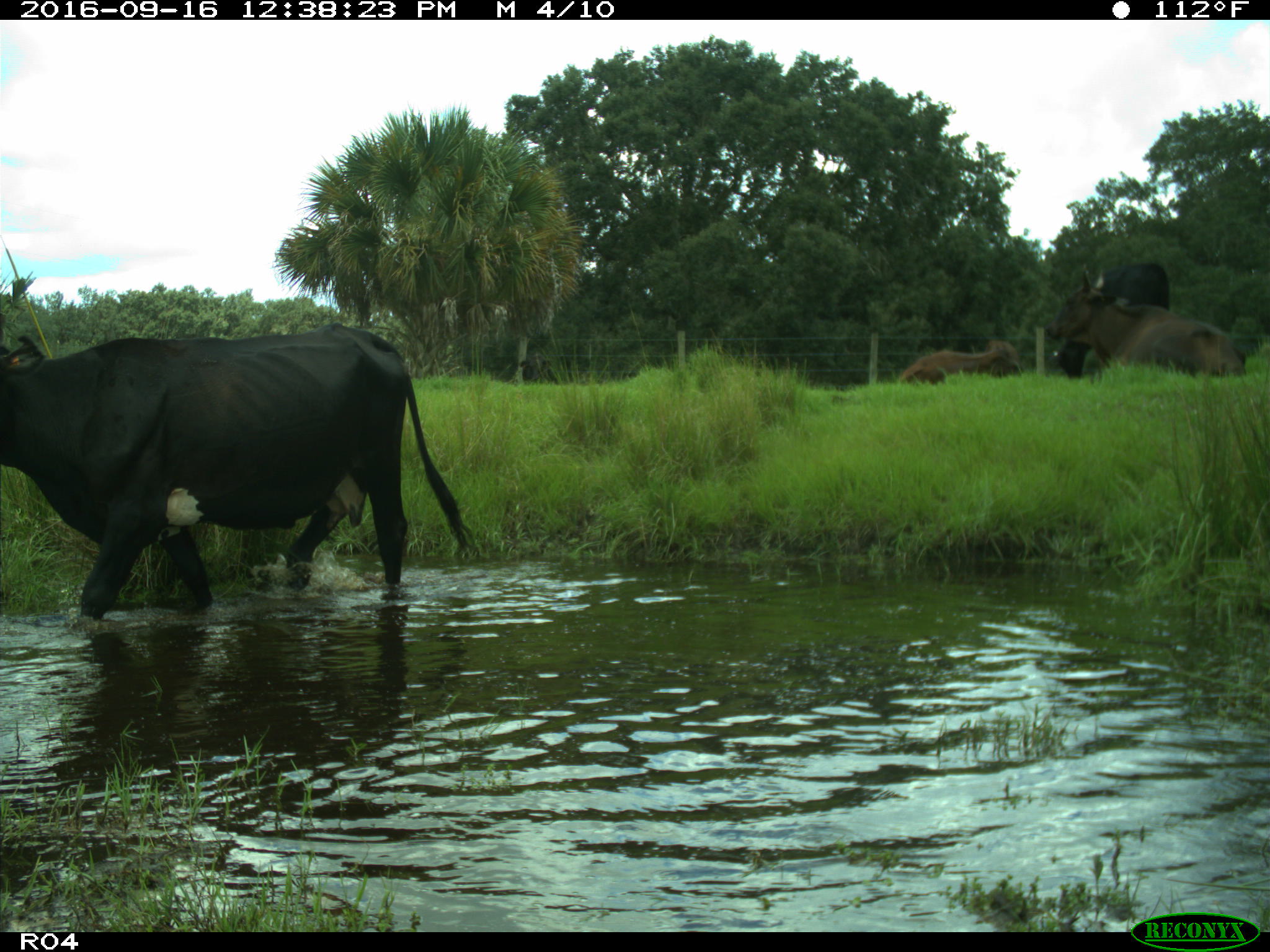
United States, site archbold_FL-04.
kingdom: Animalia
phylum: Chordata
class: Mammalia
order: Artiodactyla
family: Bovidae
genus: Bos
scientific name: Bos taurus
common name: domestic cow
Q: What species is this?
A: Bos taurus (domestic cow).